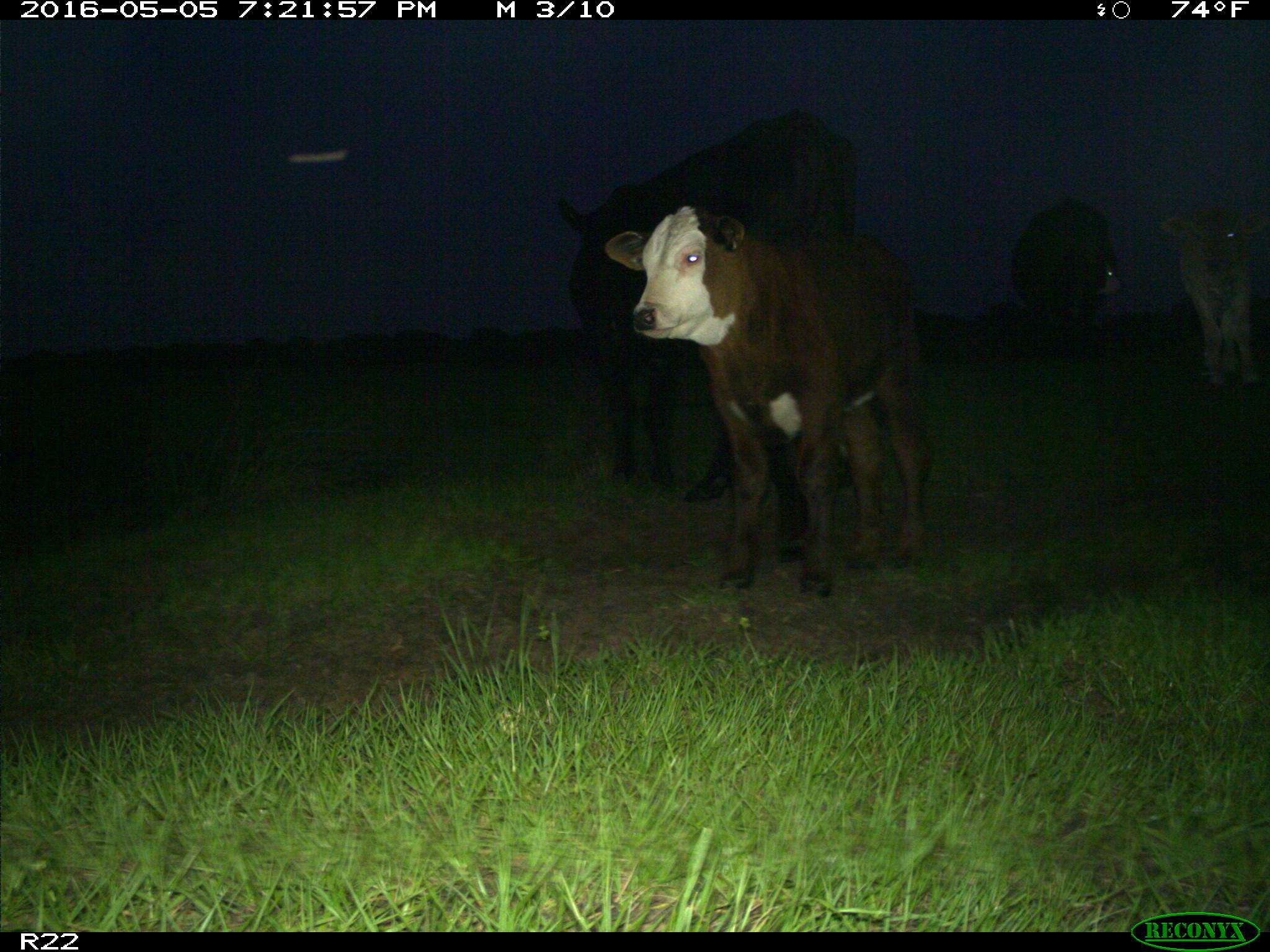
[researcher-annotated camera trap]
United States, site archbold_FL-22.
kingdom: Animalia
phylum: Chordata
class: Mammalia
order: Artiodactyla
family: Bovidae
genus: Bos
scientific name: Bos taurus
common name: domestic cow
Bos taurus (domestic cow).